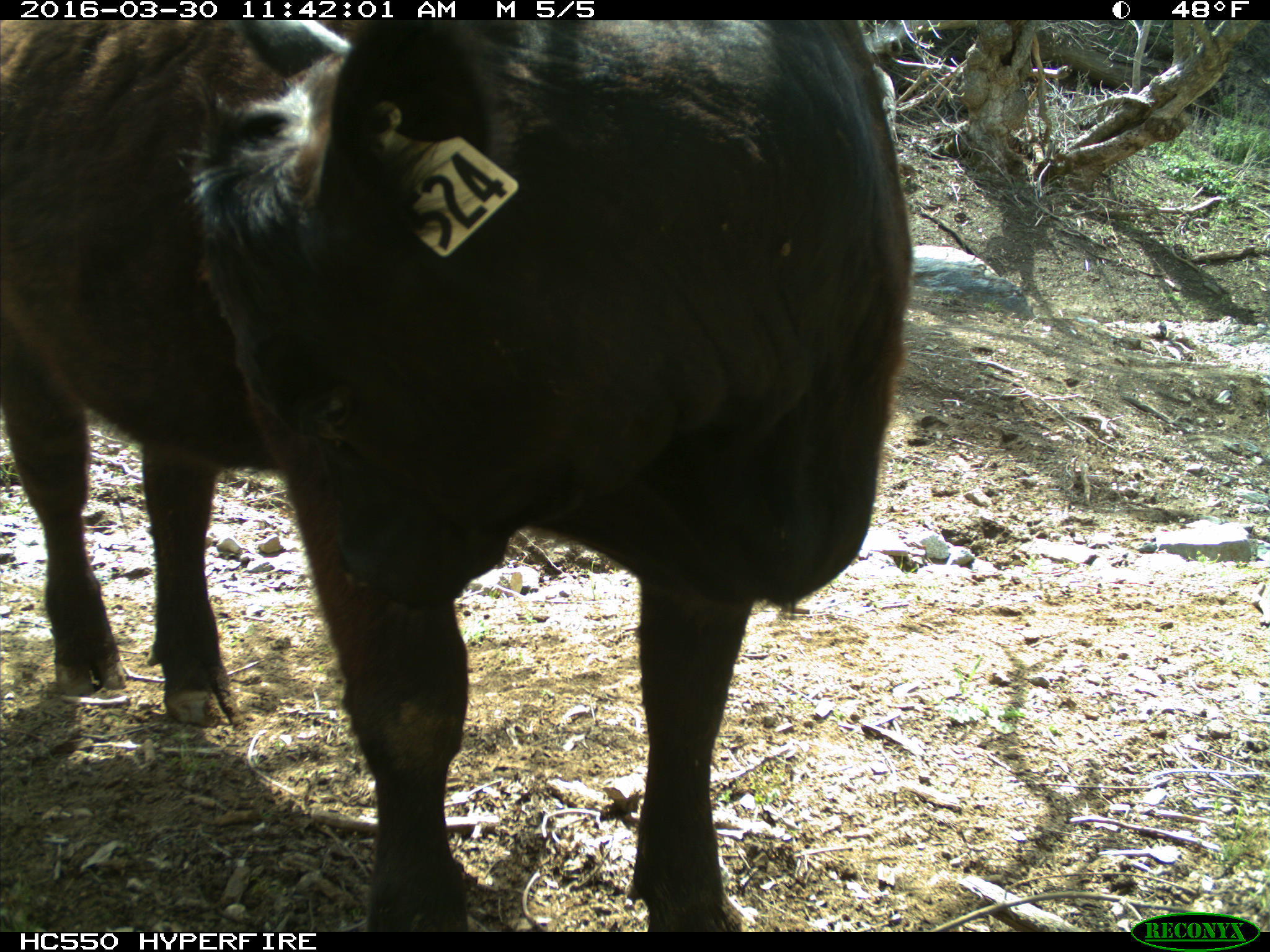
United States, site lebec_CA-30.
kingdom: Animalia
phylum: Chordata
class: Mammalia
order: Artiodactyla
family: Bovidae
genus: Bos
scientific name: Bos taurus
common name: domestic cow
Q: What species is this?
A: Bos taurus (domestic cow).